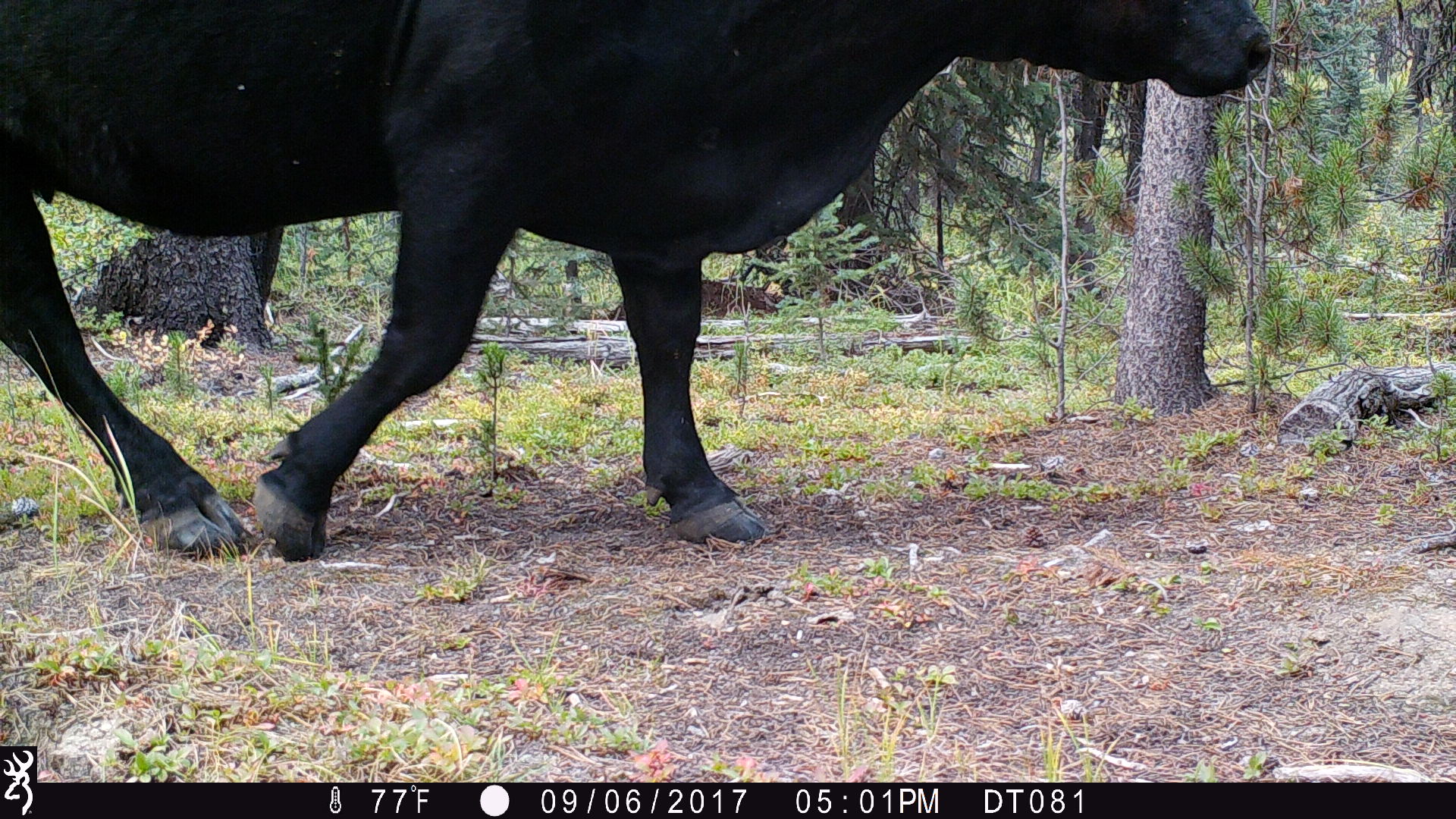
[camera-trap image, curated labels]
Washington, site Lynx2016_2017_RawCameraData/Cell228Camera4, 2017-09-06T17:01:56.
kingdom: Animalia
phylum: Chordata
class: Mammalia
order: Artiodactyla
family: Bovidae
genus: Bos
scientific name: Bos taurus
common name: domestic cattle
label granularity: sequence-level